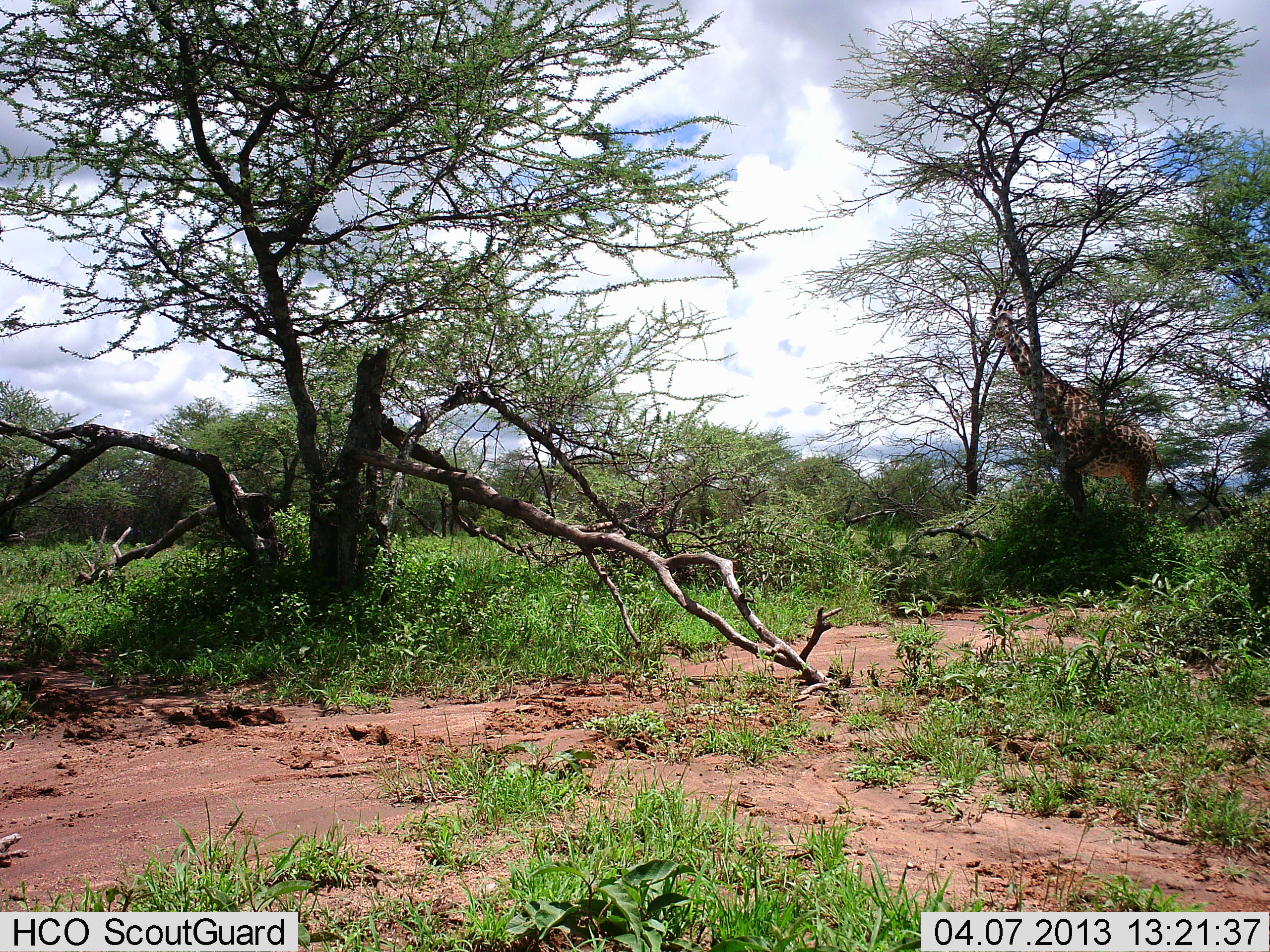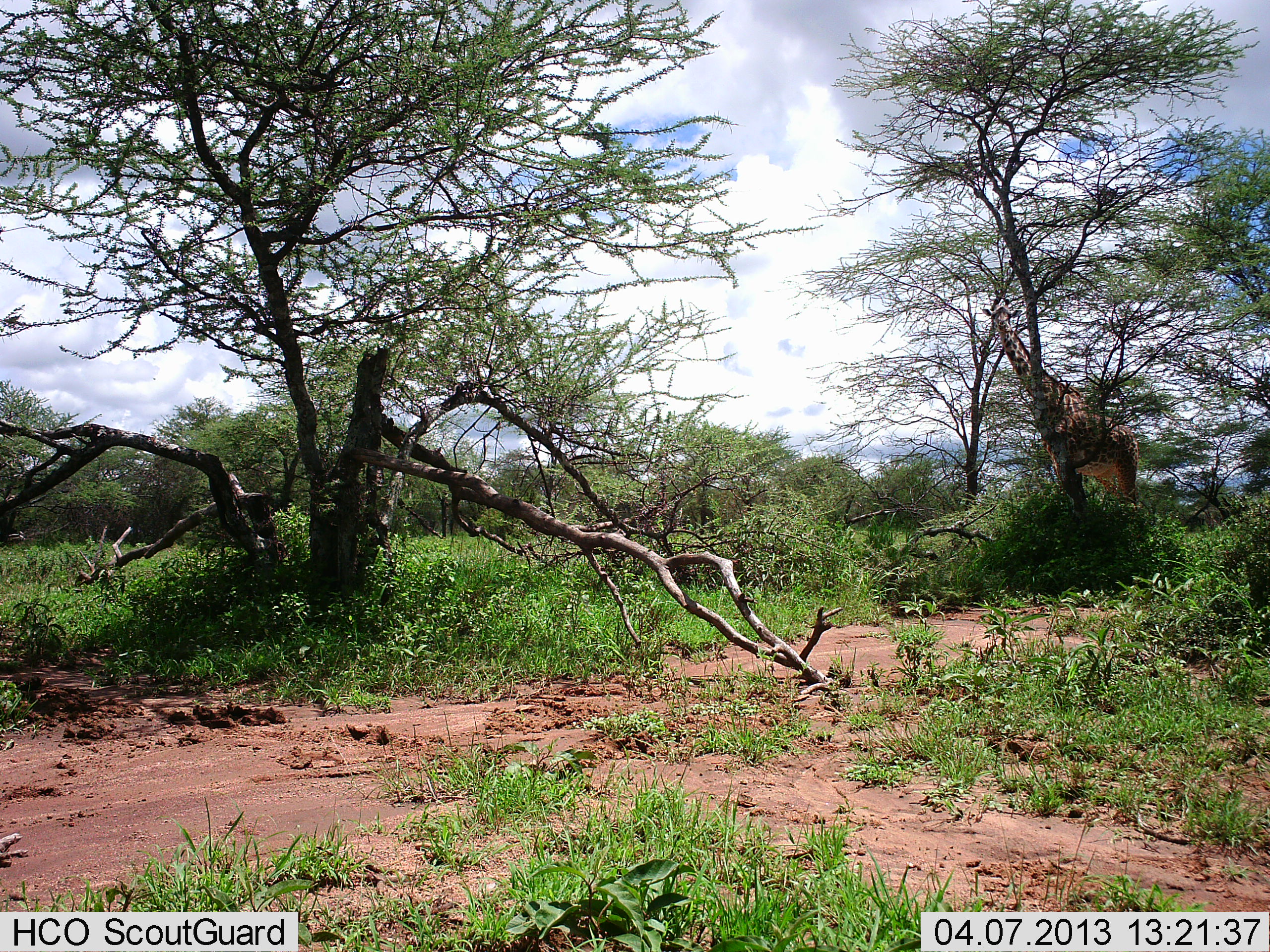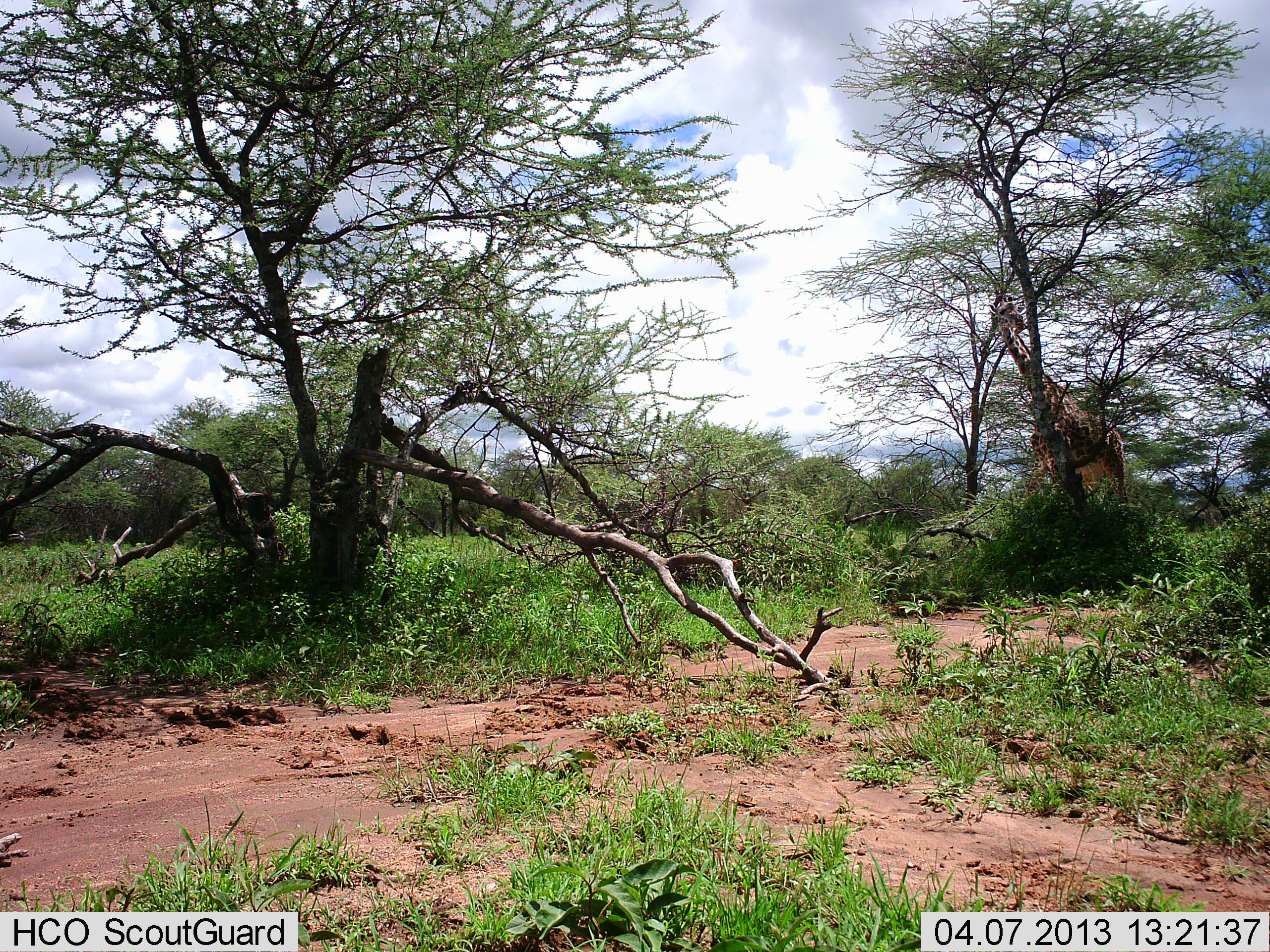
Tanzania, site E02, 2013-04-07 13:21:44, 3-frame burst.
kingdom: Animalia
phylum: Chordata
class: Mammalia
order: Artiodactyla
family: Giraffidae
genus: Giraffa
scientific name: Giraffa camelopardalis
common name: giraffe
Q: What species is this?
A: Giraffe (Giraffa camelopardalis).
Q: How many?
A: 1.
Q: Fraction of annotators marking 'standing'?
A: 37%.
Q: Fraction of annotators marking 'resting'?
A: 0%.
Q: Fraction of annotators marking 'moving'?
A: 33%.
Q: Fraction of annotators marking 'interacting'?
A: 0%.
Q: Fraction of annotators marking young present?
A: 0%.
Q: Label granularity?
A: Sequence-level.